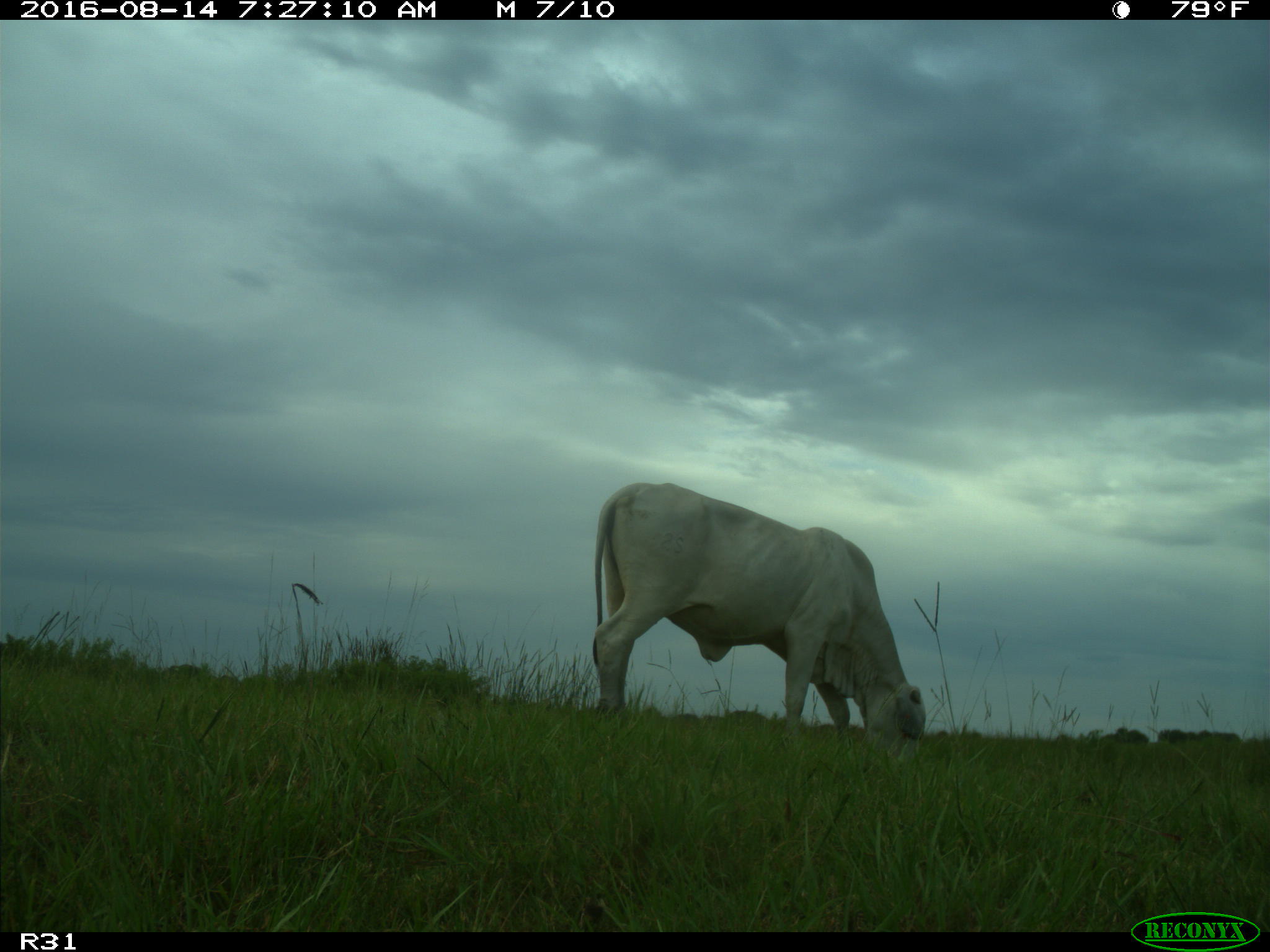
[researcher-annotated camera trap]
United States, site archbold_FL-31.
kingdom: Animalia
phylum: Chordata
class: Mammalia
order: Artiodactyla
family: Bovidae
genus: Bos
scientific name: Bos taurus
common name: domestic cow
Bos taurus (domestic cow).